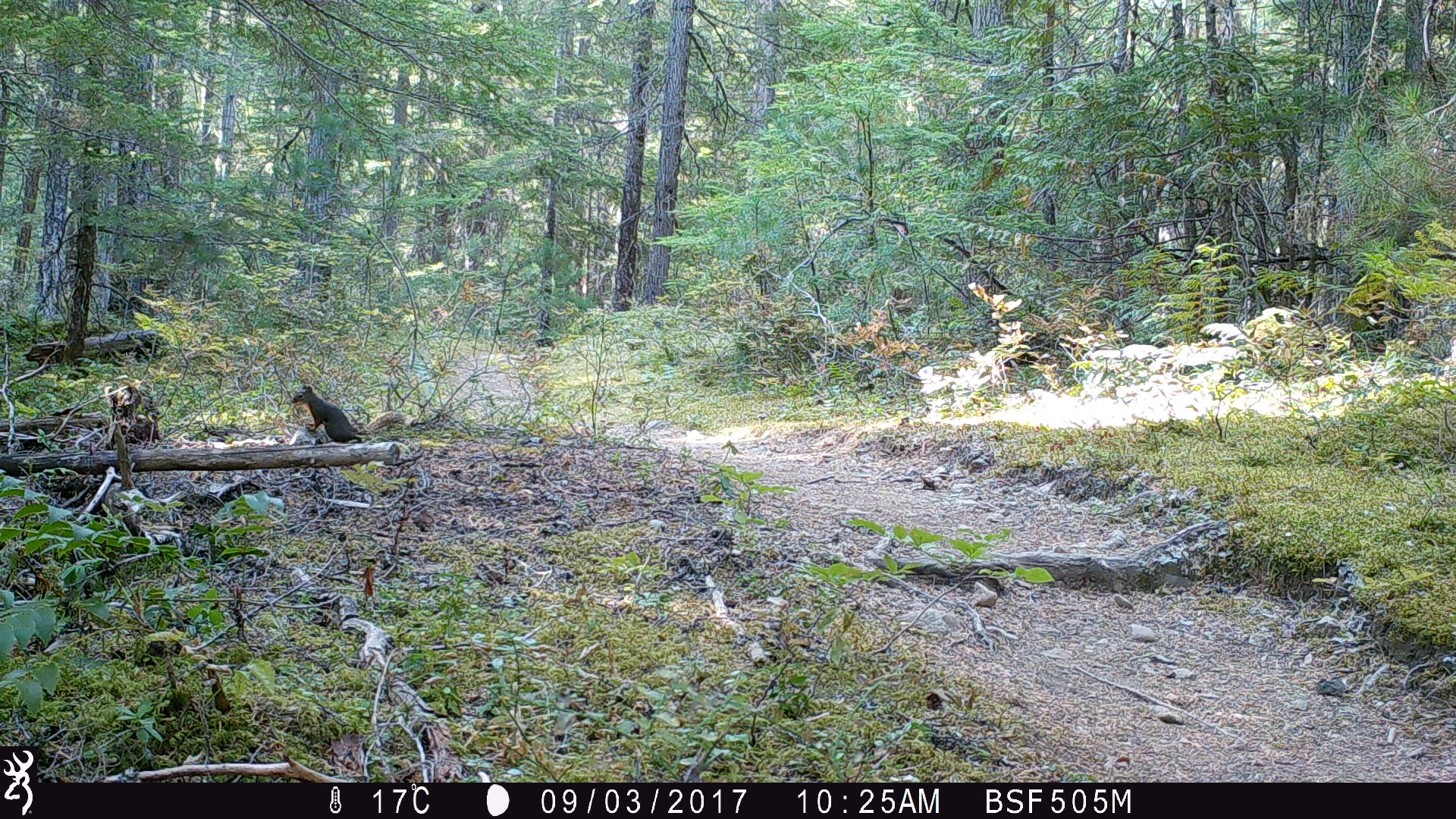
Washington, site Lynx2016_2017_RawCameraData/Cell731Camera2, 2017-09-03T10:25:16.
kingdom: Animalia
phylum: Chordata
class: Mammalia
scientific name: Mammalia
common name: small mammal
Small mammal (Mammalia). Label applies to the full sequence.